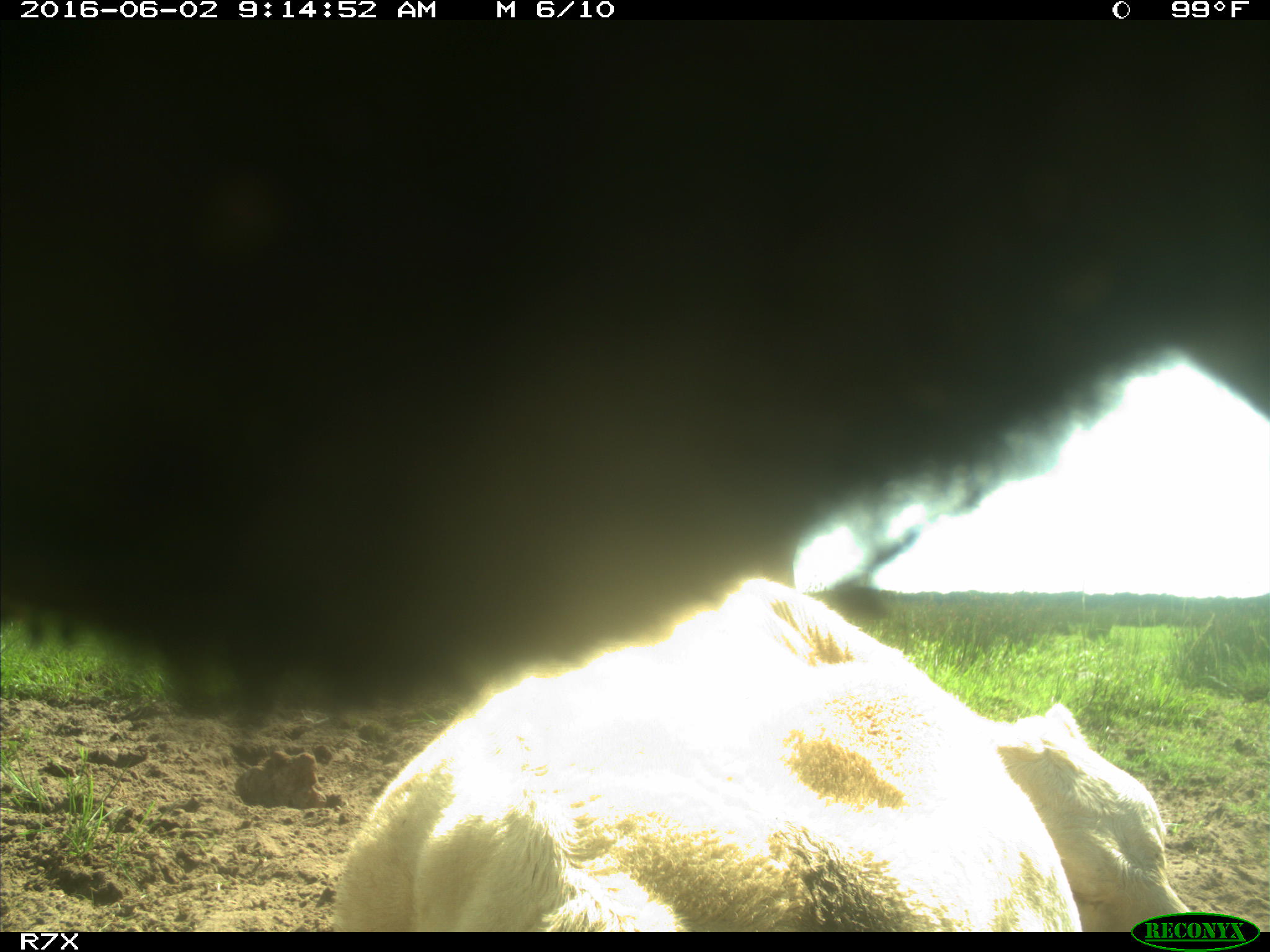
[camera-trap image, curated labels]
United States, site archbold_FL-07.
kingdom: Animalia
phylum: Chordata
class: Mammalia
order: Artiodactyla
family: Bovidae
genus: Bos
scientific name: Bos taurus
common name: domestic cow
Bos taurus (domestic cow).